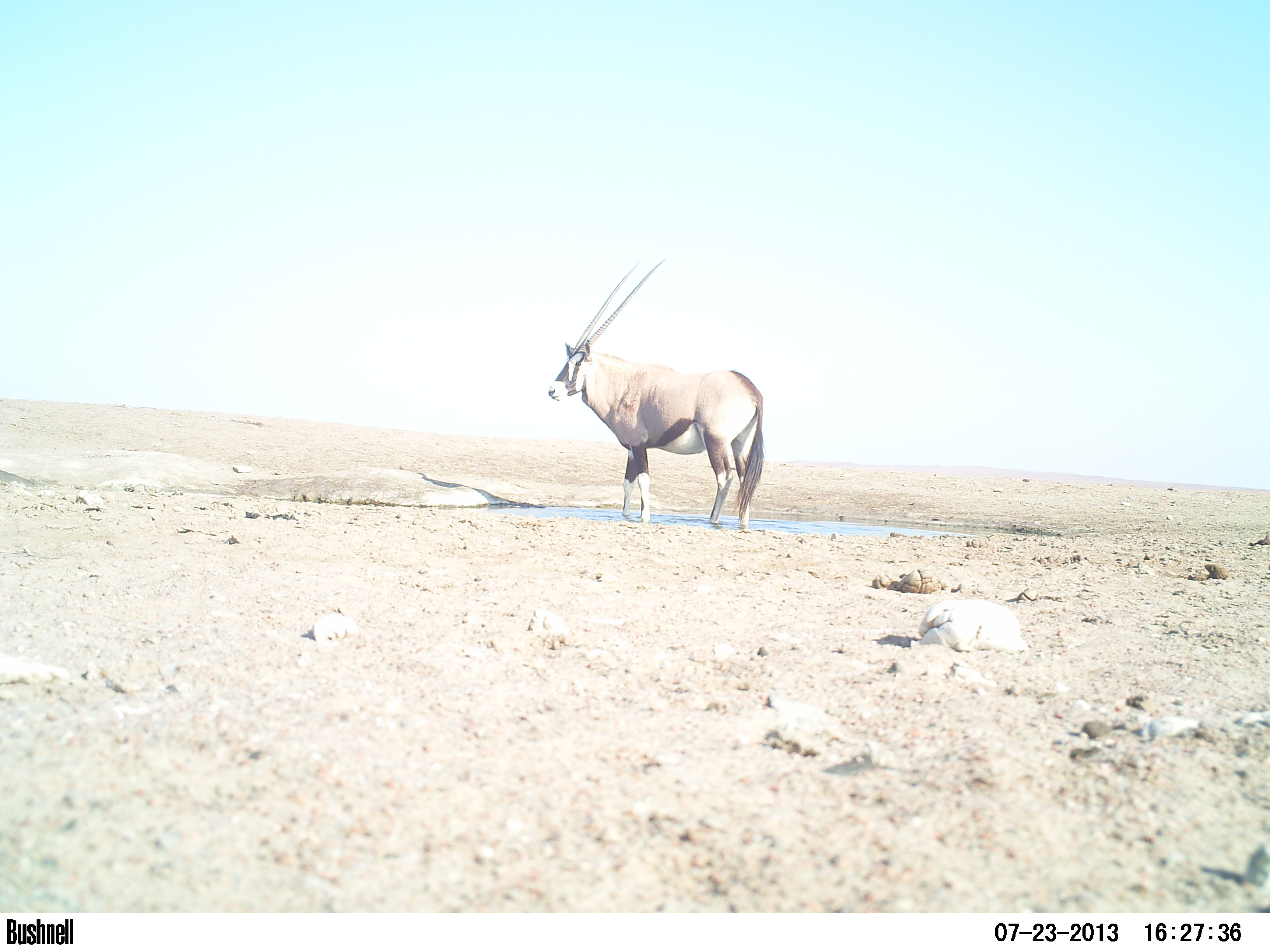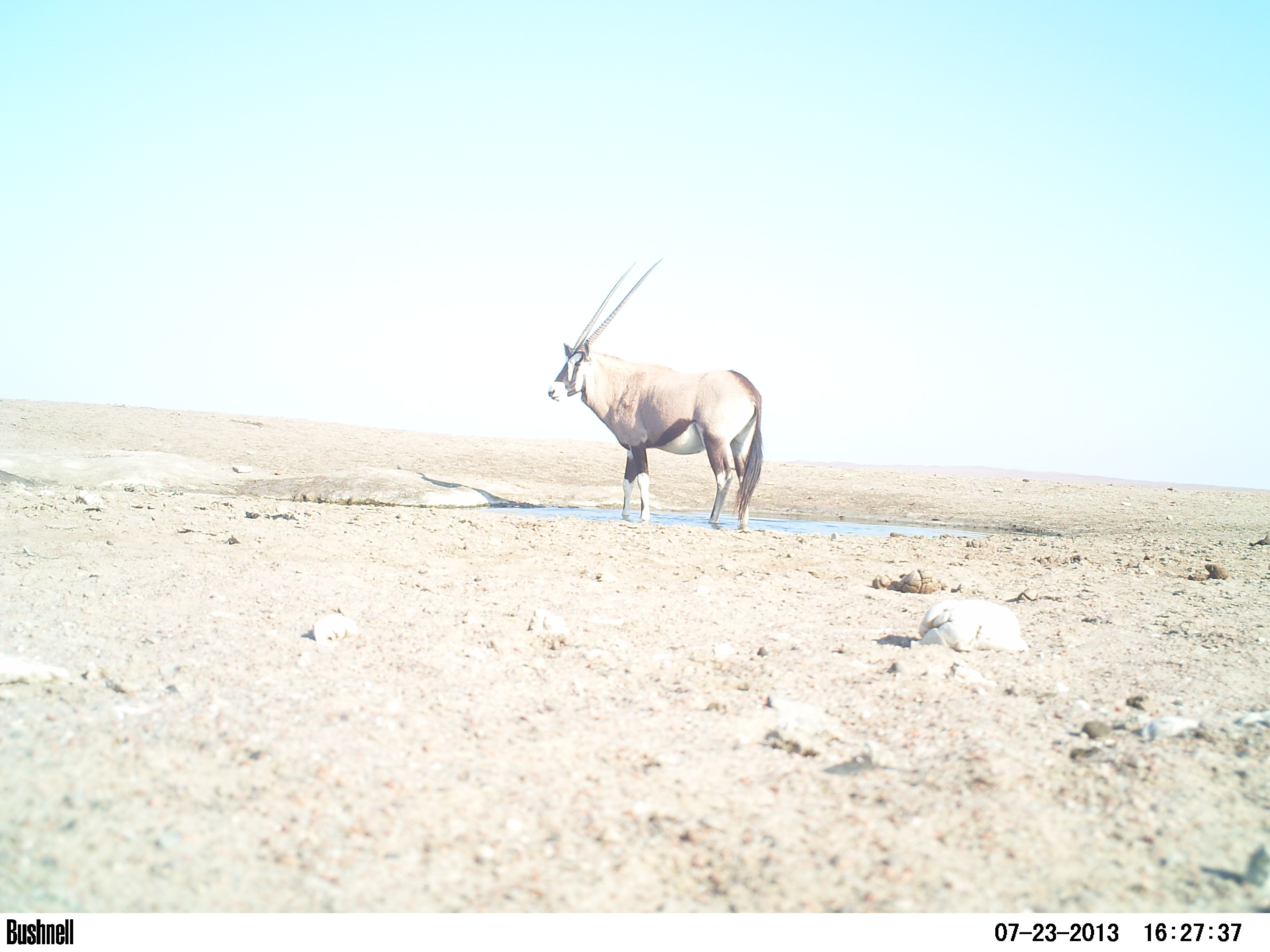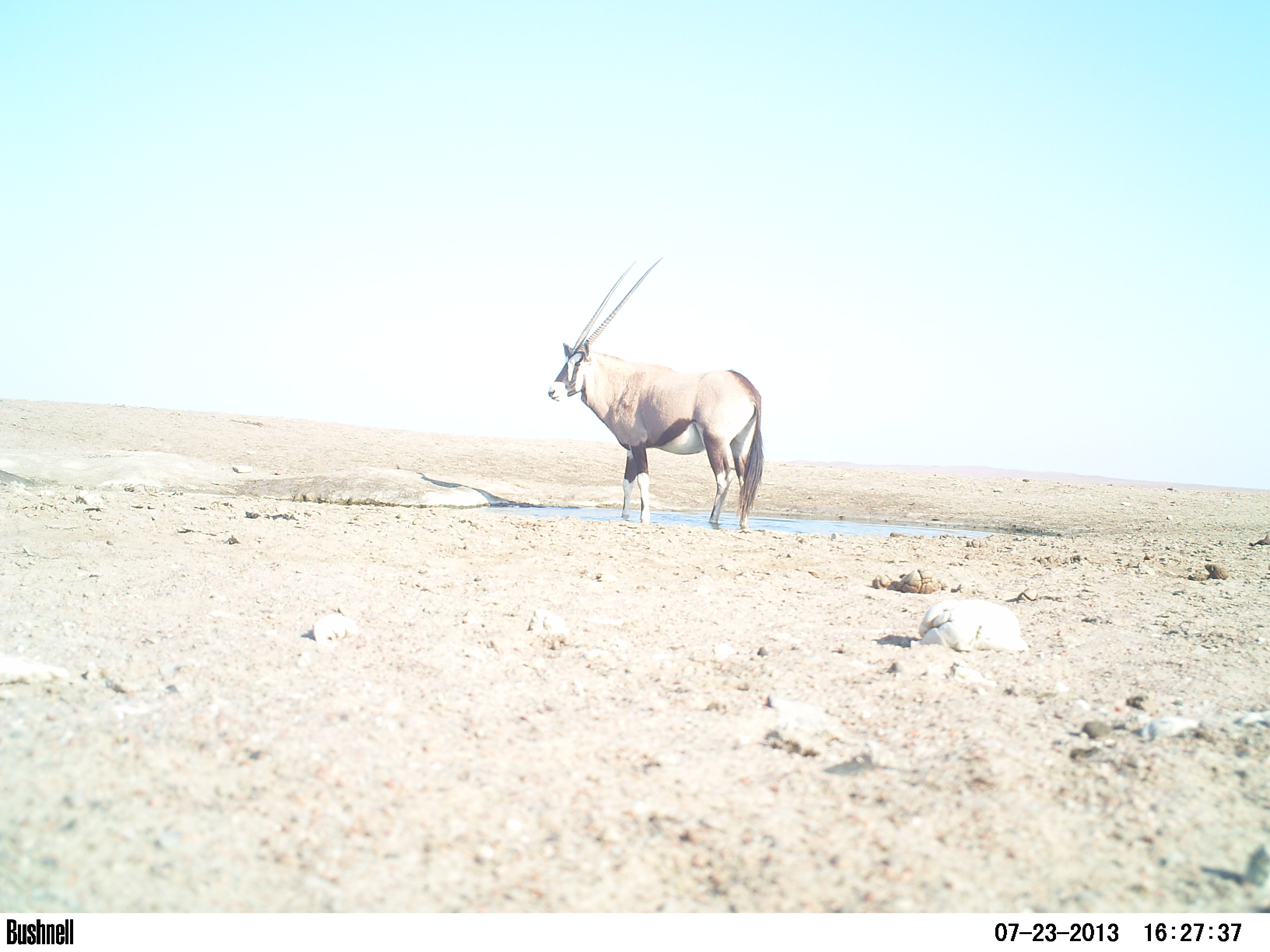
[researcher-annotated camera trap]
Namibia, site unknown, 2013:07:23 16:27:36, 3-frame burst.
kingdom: Animalia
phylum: Chordata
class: Mammalia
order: Artiodactyla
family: Bovidae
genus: Oryx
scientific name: Oryx gazella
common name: gemsbok